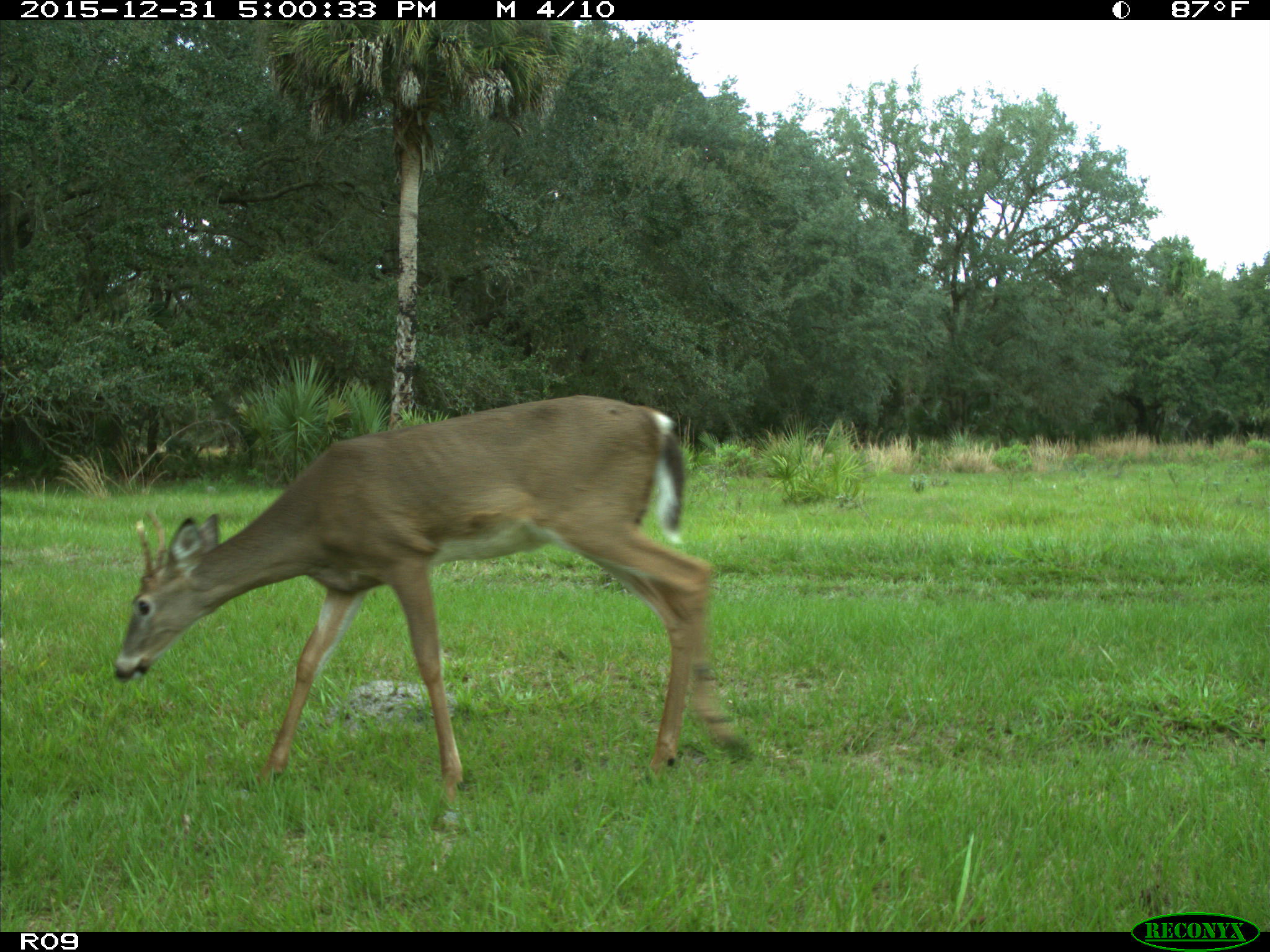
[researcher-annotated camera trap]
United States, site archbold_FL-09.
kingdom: Animalia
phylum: Chordata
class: Mammalia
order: Artiodactyla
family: Cervidae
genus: Odocoileus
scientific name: Odocoileus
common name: deer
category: unidentified deer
Unidentified deer (deer) (Odocoileus).